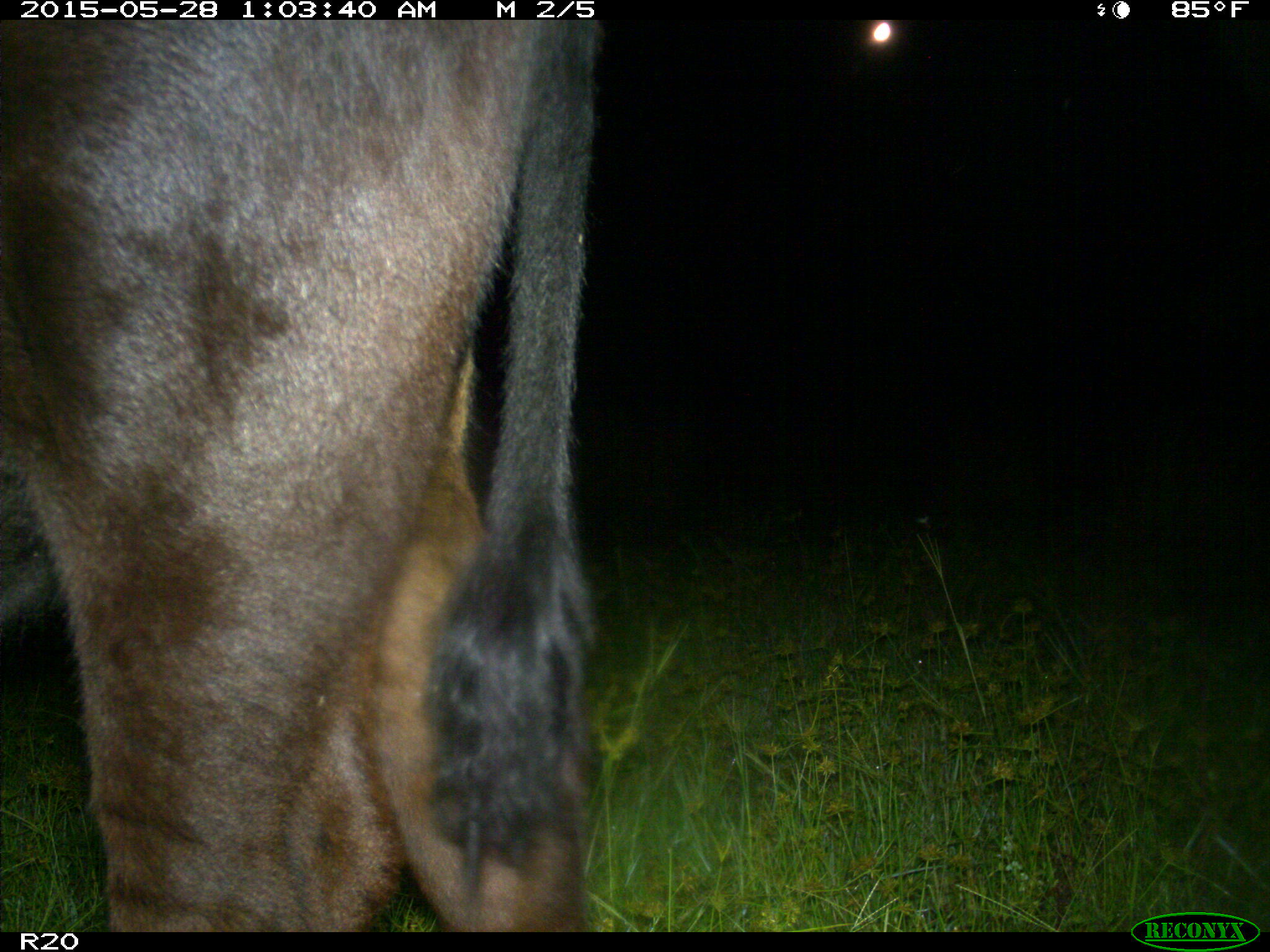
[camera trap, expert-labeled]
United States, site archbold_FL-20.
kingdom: Animalia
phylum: Chordata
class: Mammalia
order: Artiodactyla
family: Bovidae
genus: Bos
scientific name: Bos taurus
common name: domestic cow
Bos taurus (domestic cow).